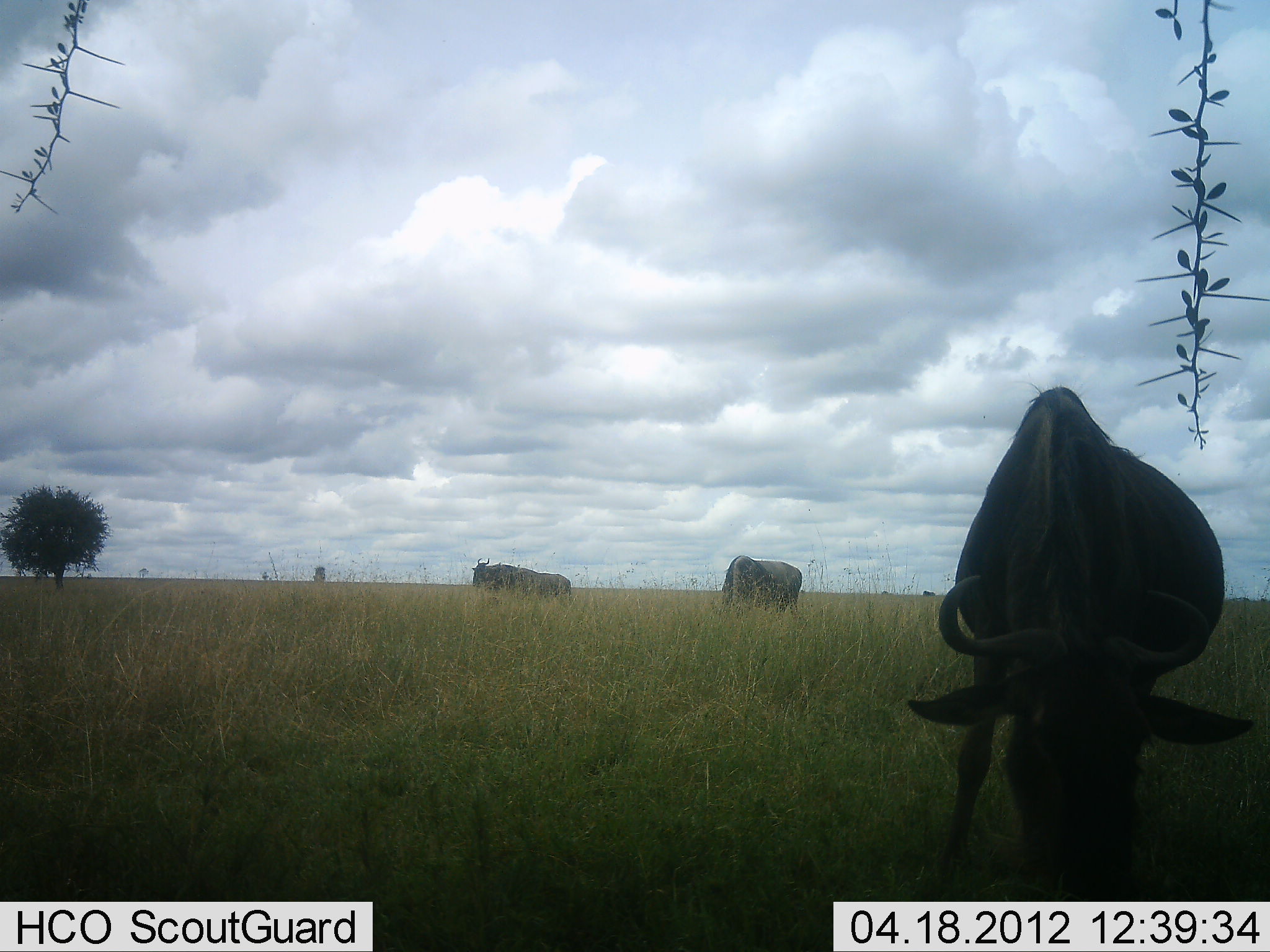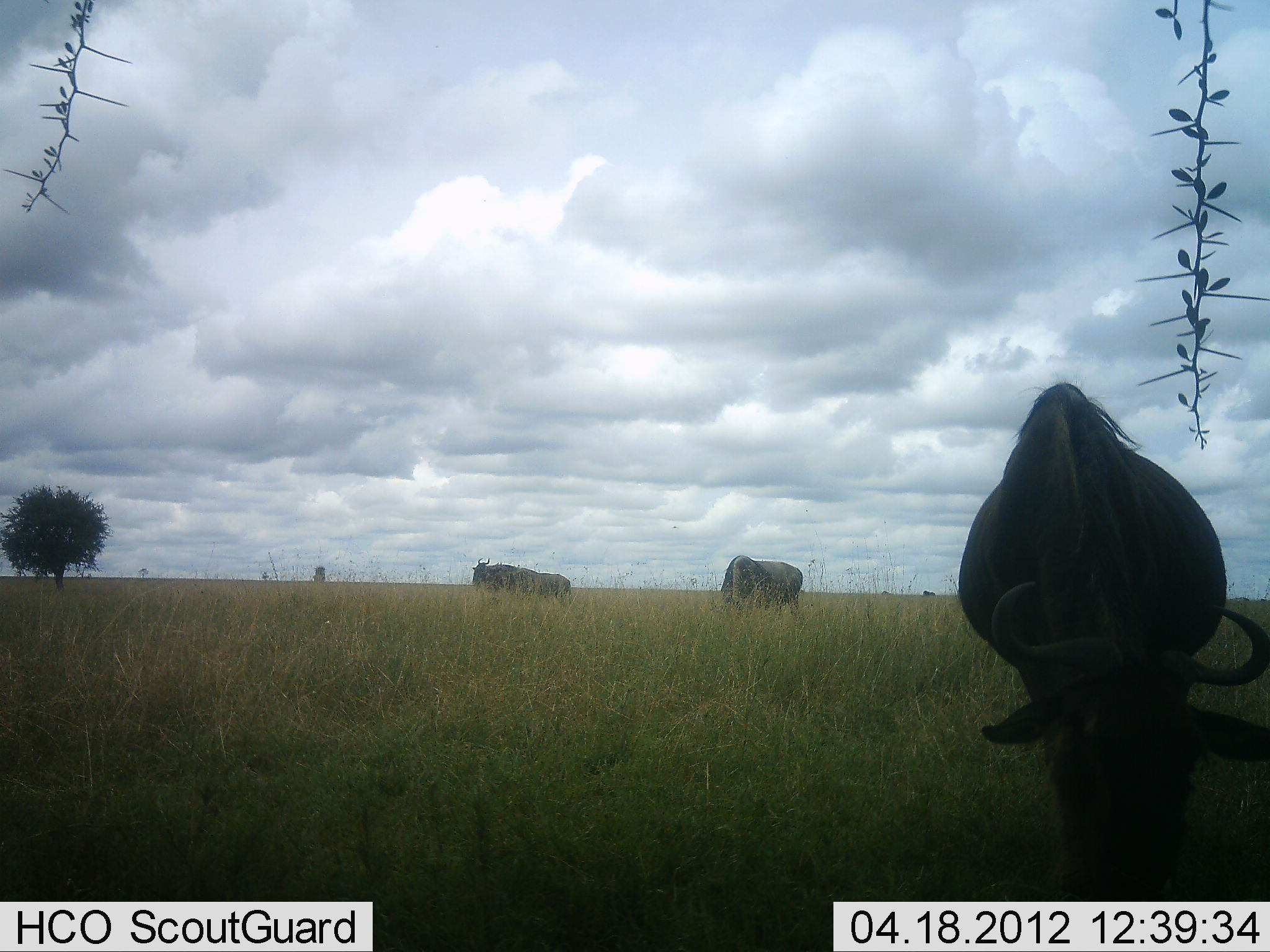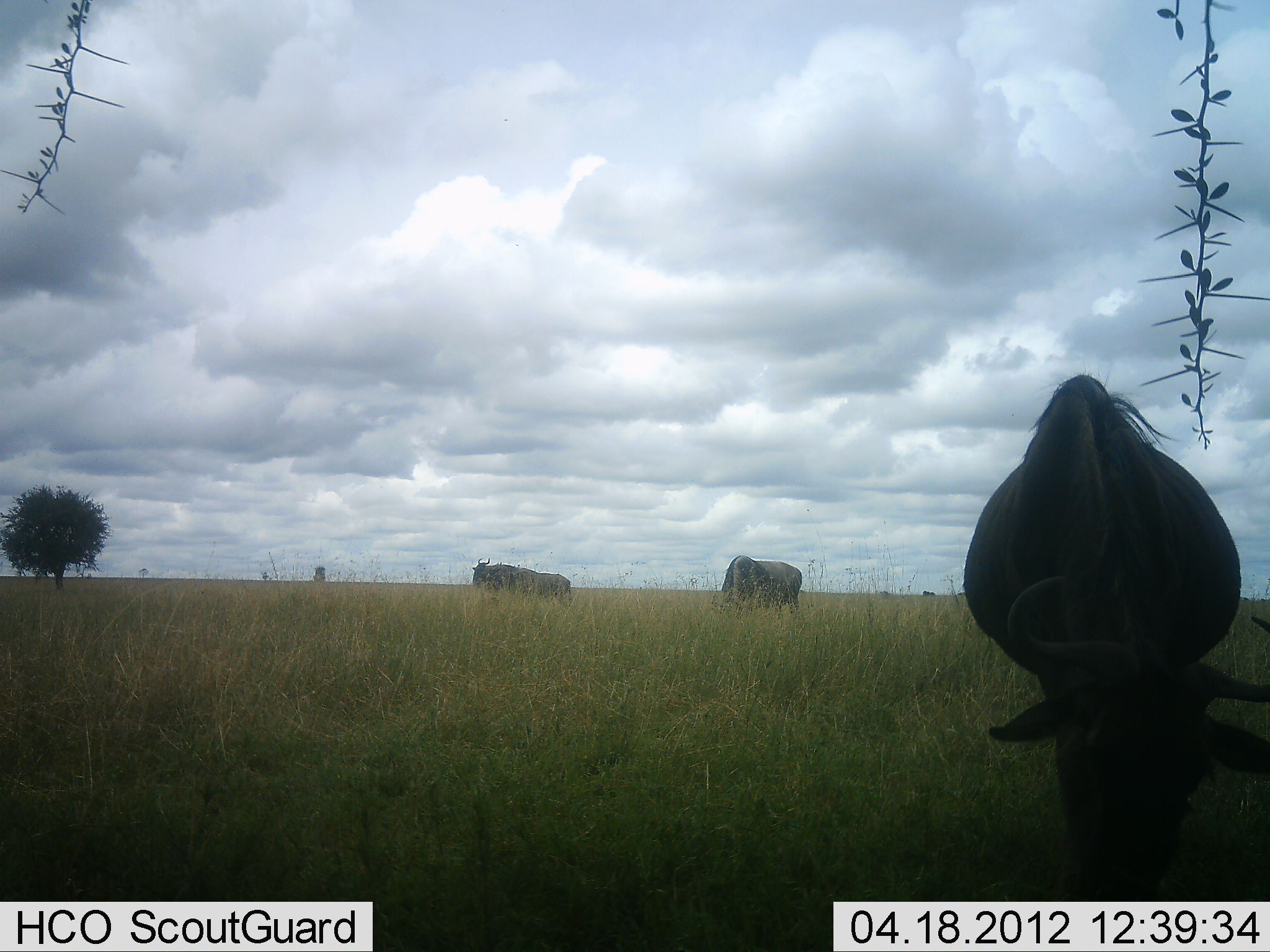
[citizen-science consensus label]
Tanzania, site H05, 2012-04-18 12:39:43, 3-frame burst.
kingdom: Animalia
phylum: Chordata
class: Mammalia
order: Artiodactyla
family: Bovidae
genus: Connochaetes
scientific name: Connochaetes taurinus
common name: blue wildebeest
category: wildebeest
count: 3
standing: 50%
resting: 0%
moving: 6%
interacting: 0%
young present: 0%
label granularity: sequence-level